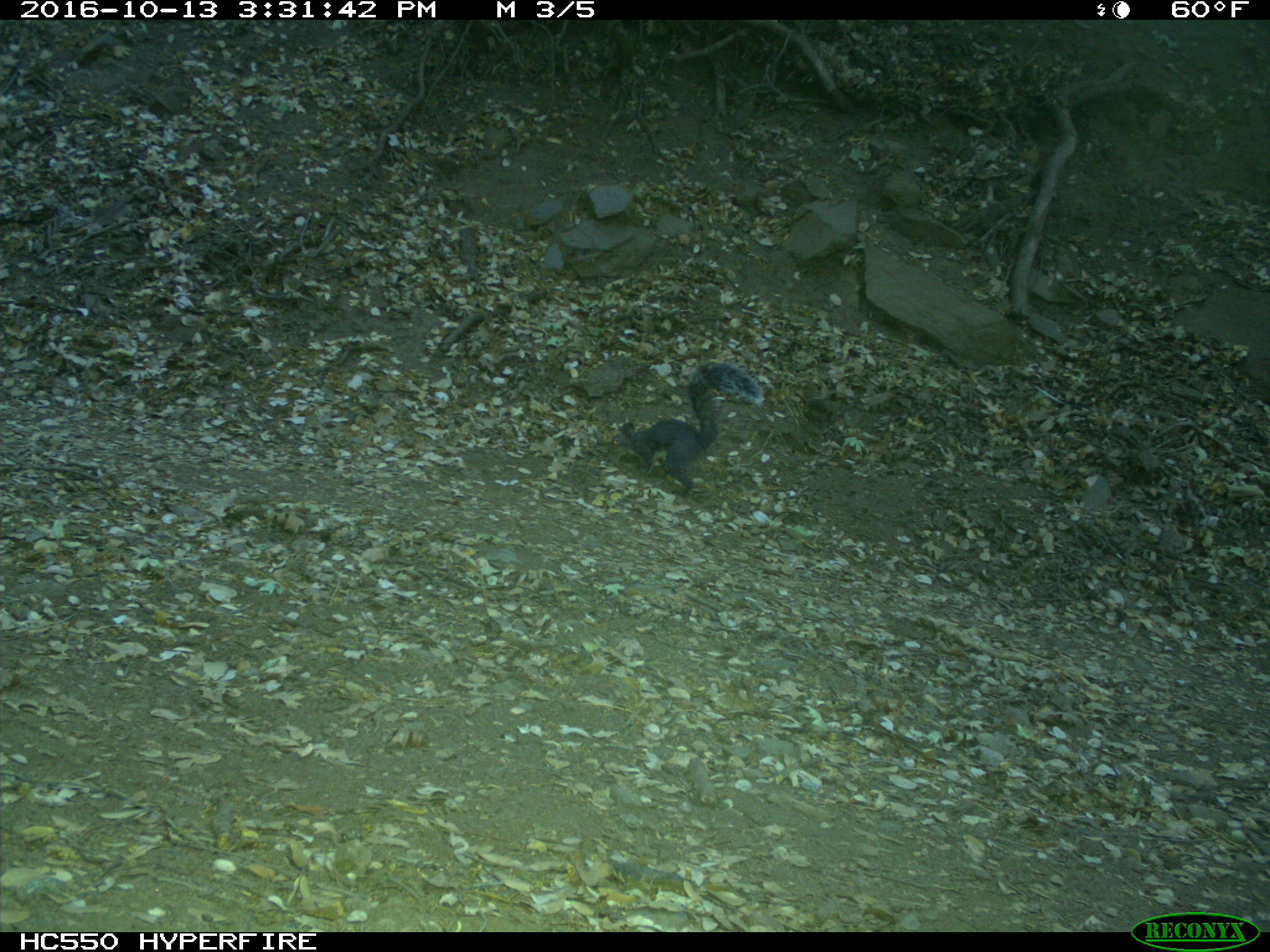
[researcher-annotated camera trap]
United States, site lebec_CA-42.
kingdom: Animalia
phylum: Chordata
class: Mammalia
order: Rodentia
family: Sciuridae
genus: Sciurus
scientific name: Sciurus carolinensis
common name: eastern gray squirrel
Sciurus carolinensis (eastern gray squirrel).